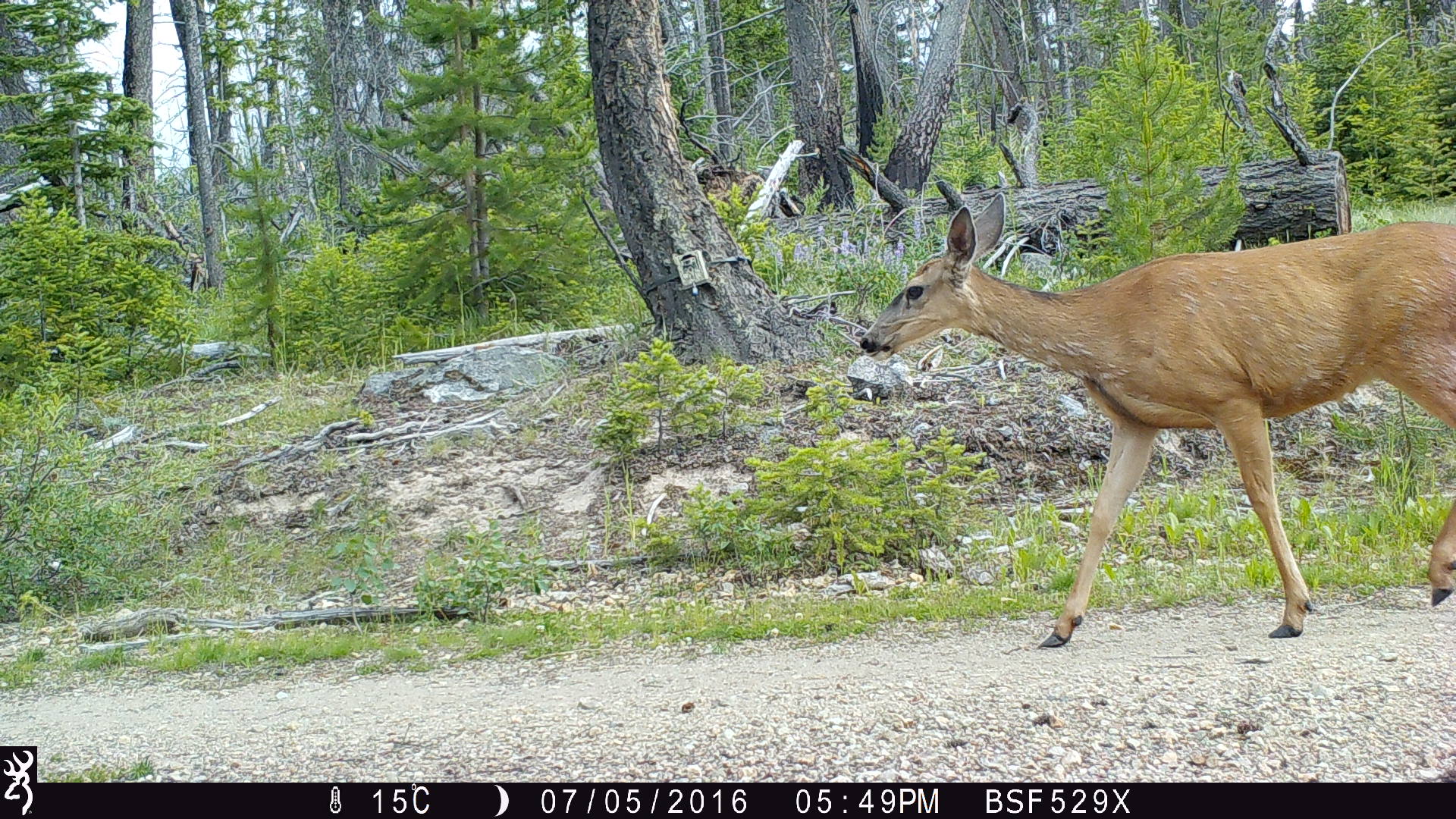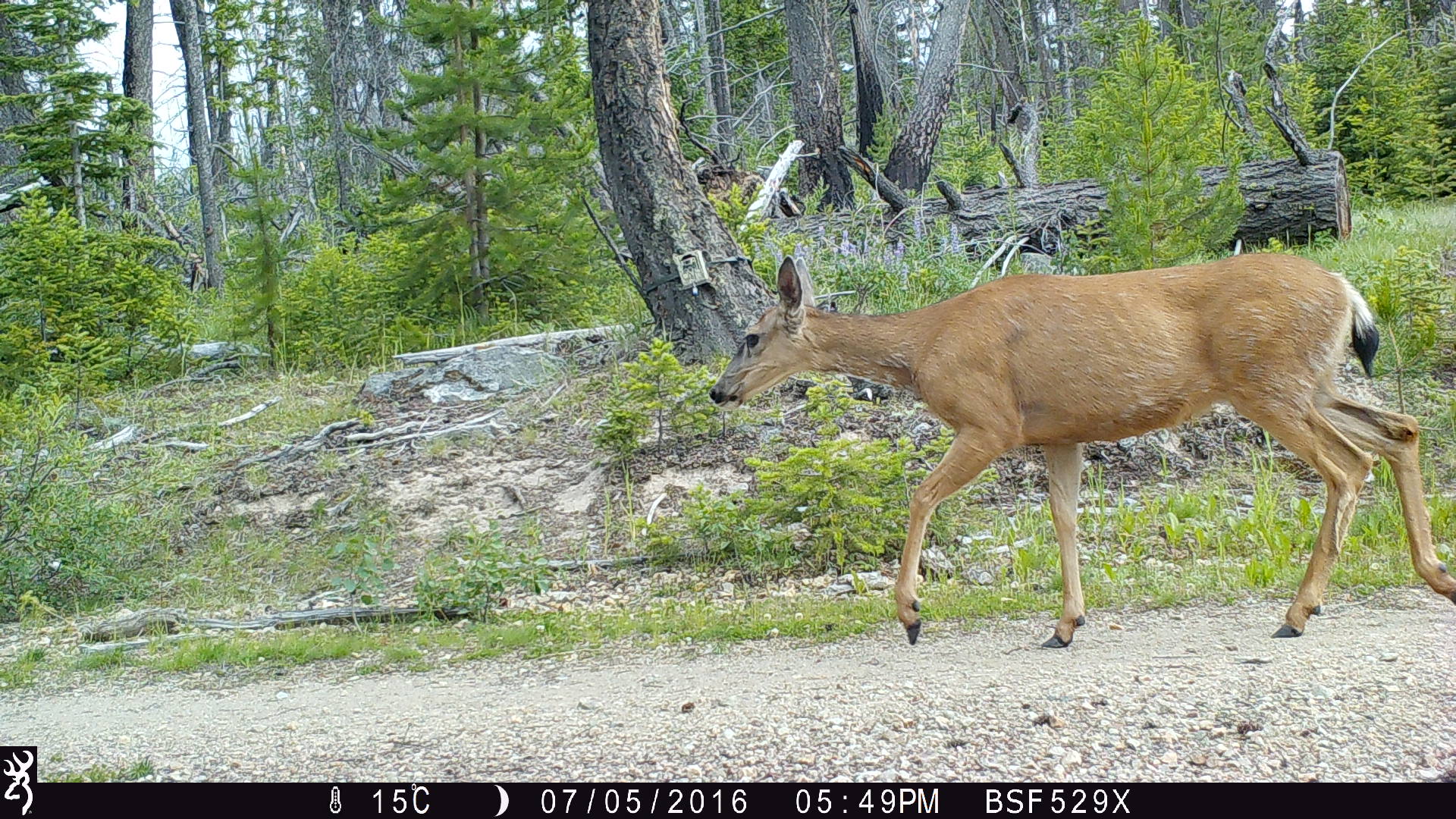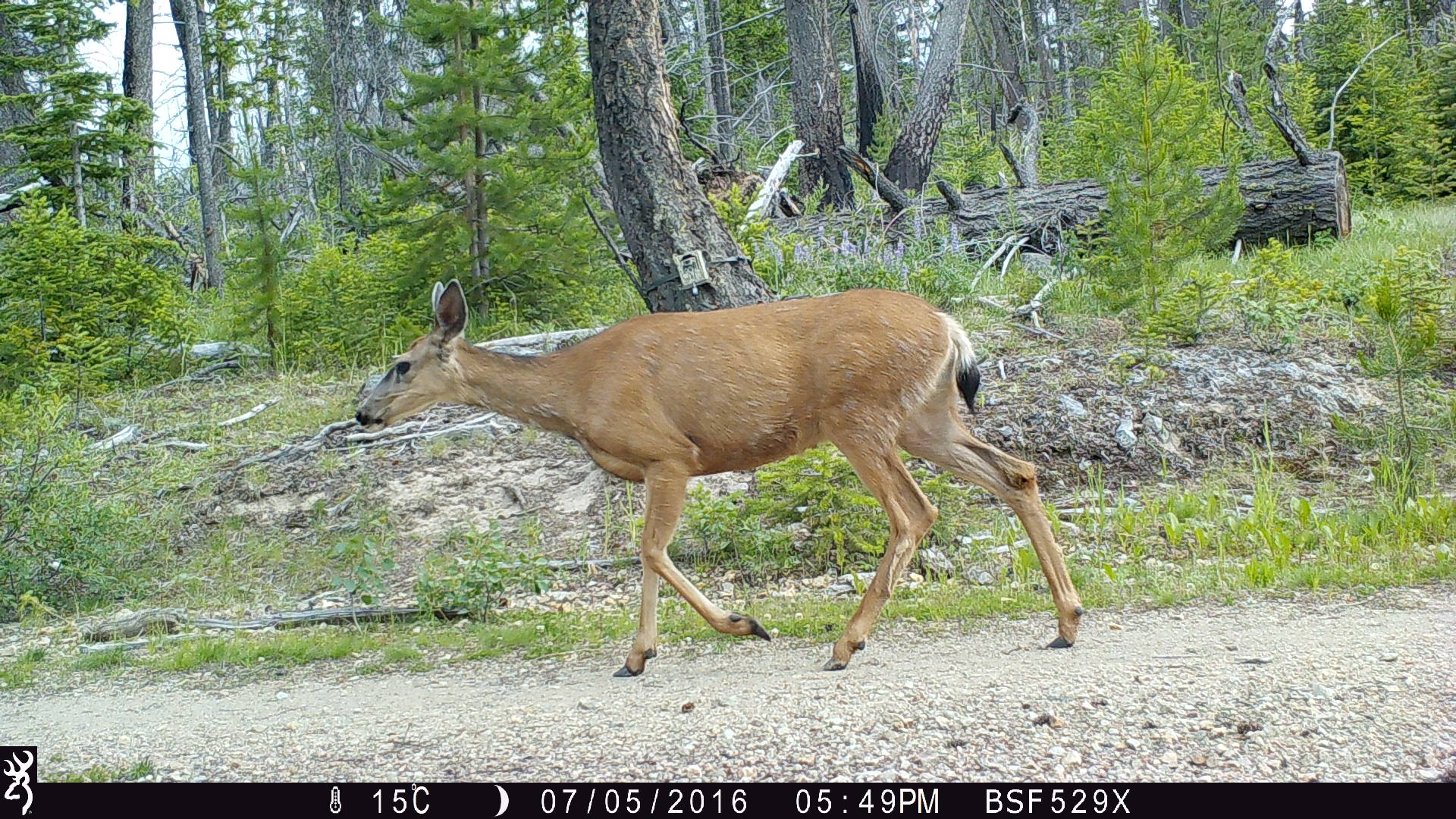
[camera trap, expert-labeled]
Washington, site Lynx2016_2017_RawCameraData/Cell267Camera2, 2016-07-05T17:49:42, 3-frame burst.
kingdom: Animalia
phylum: Chordata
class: Mammalia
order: Artiodactyla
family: Cervidae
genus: Odocoileus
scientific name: Odocoileus hemionus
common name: mule deer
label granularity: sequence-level